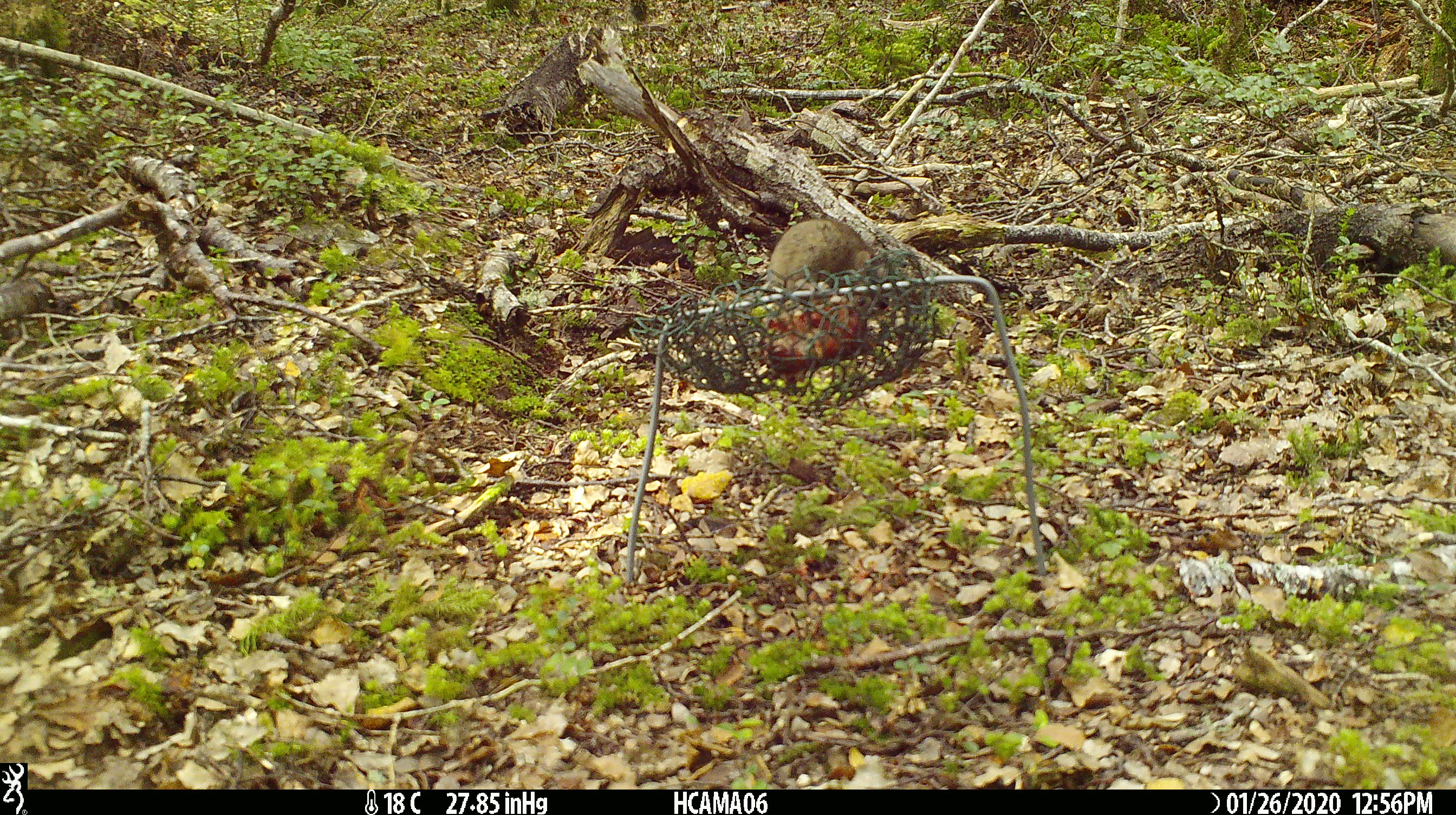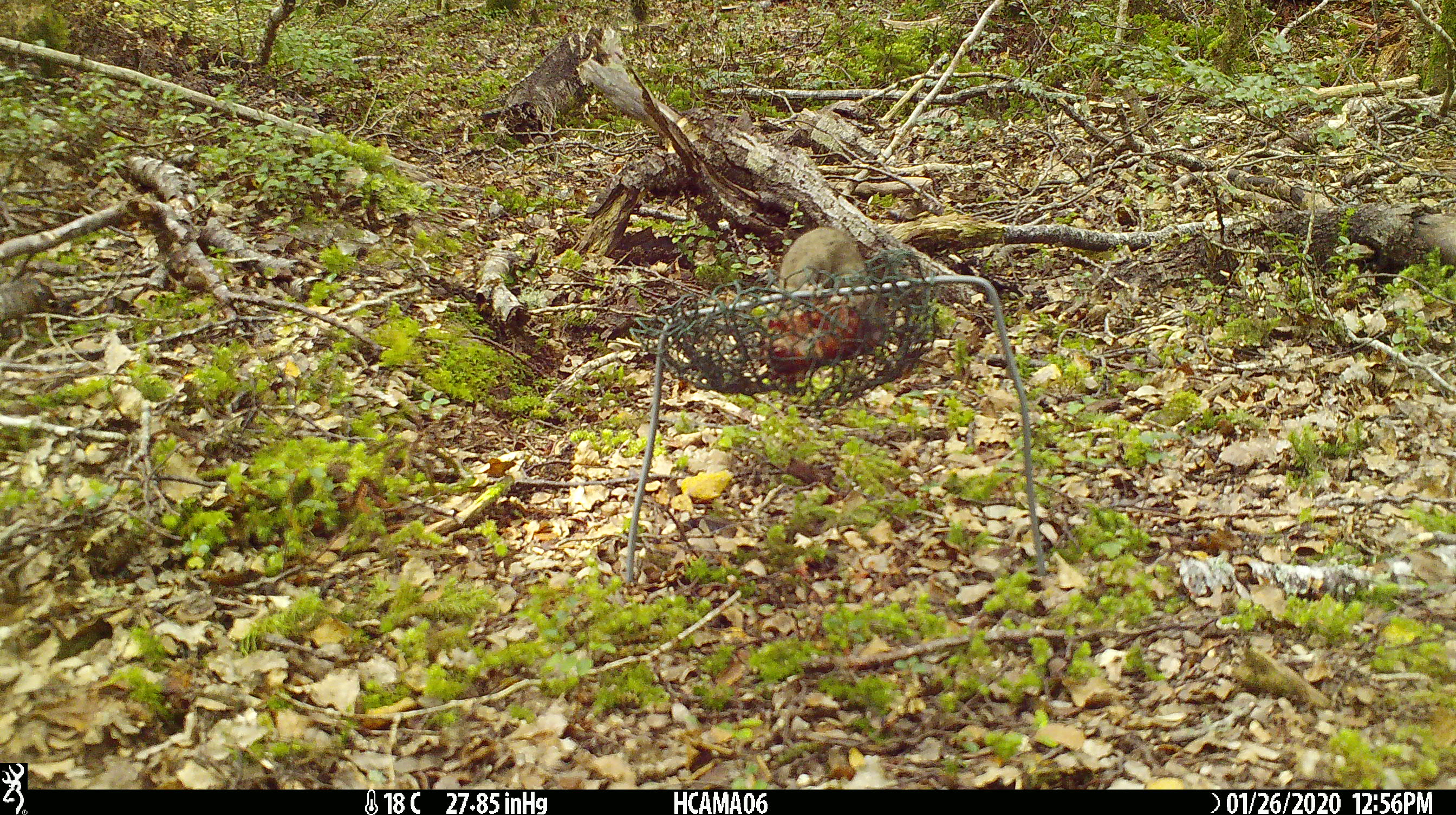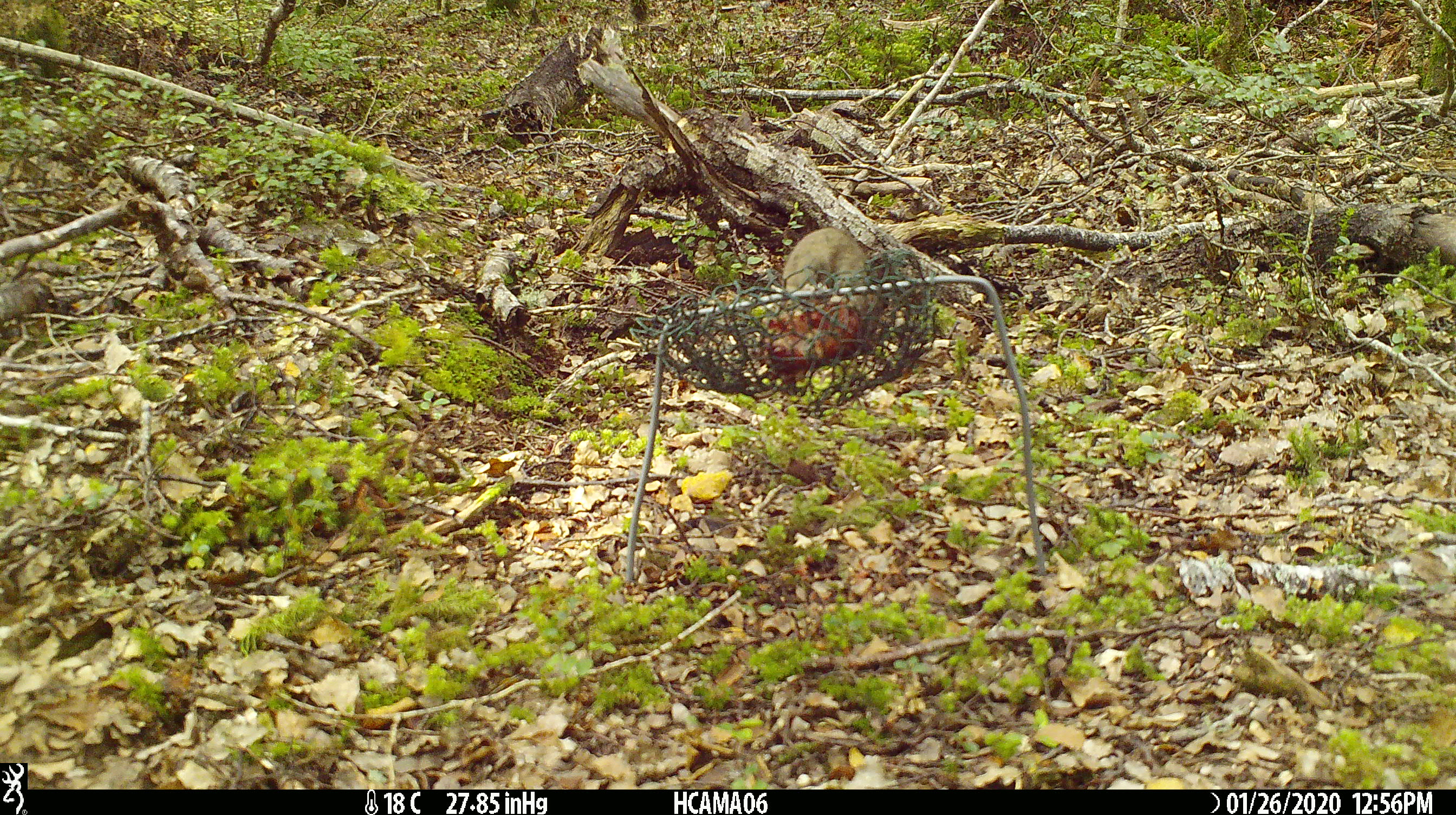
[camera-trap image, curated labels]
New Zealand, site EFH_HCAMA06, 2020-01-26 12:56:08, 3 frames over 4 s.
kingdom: Animalia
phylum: Chordata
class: Mammalia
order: Rodentia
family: Muridae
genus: Mus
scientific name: Mus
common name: mouse